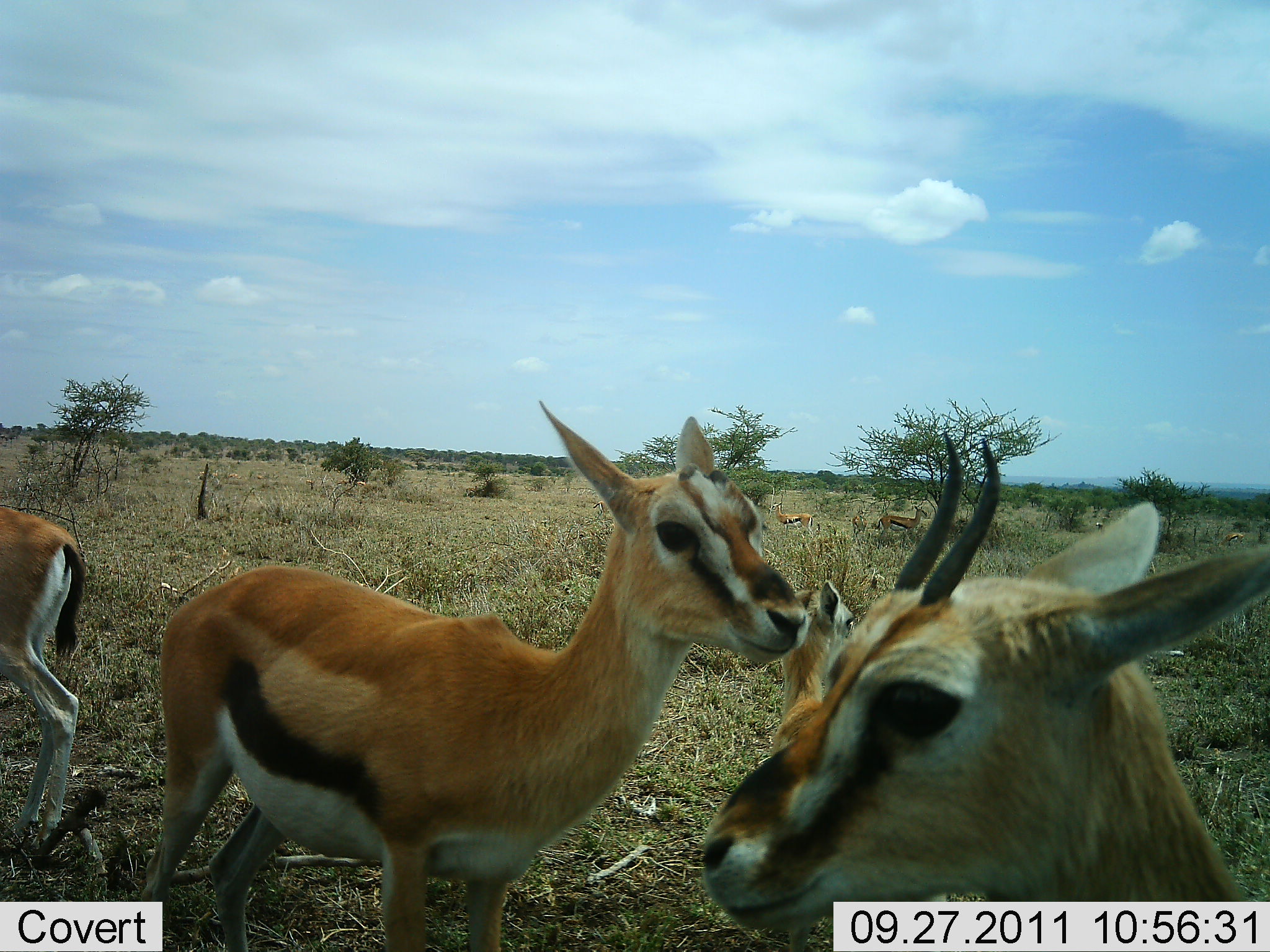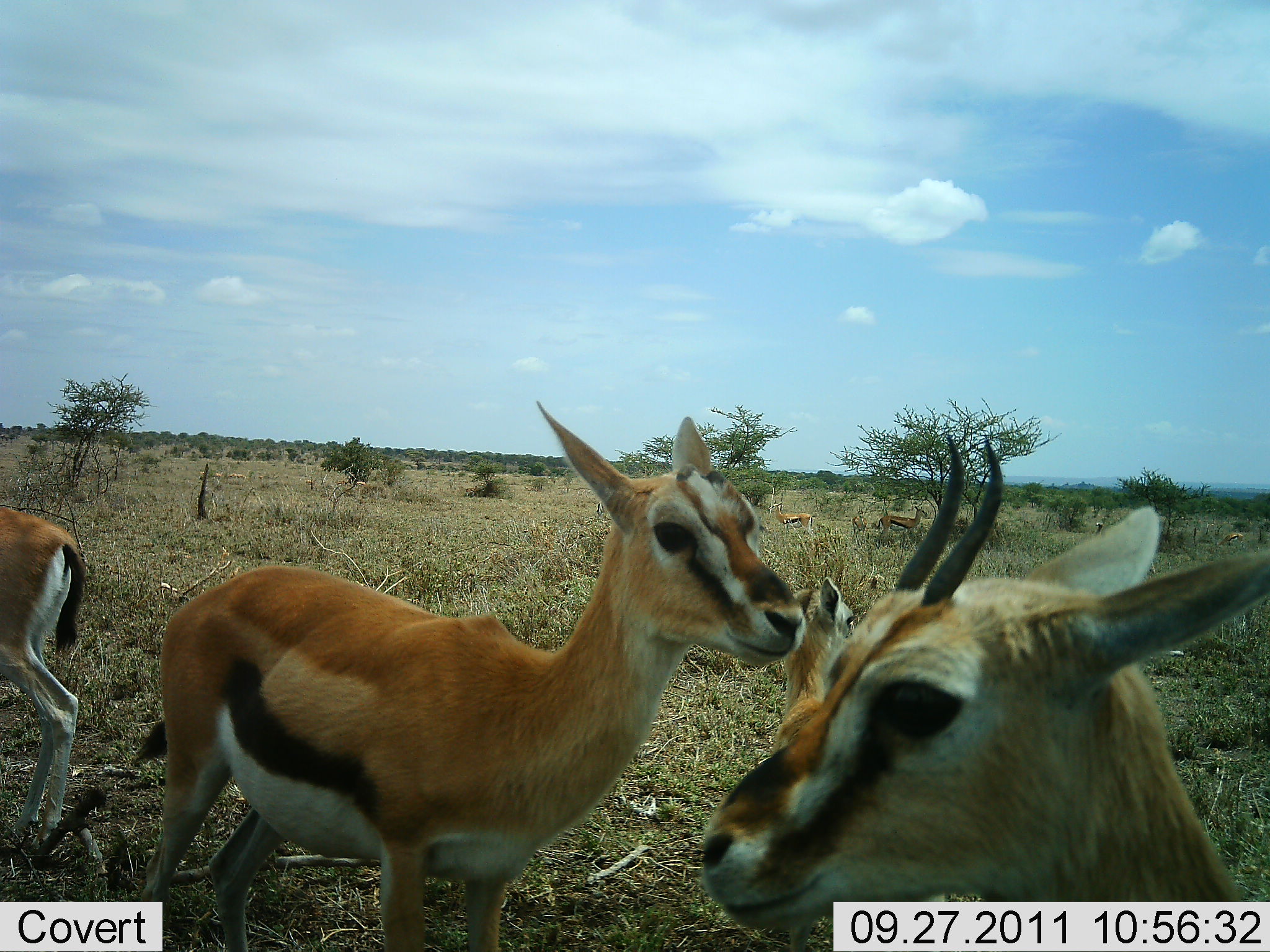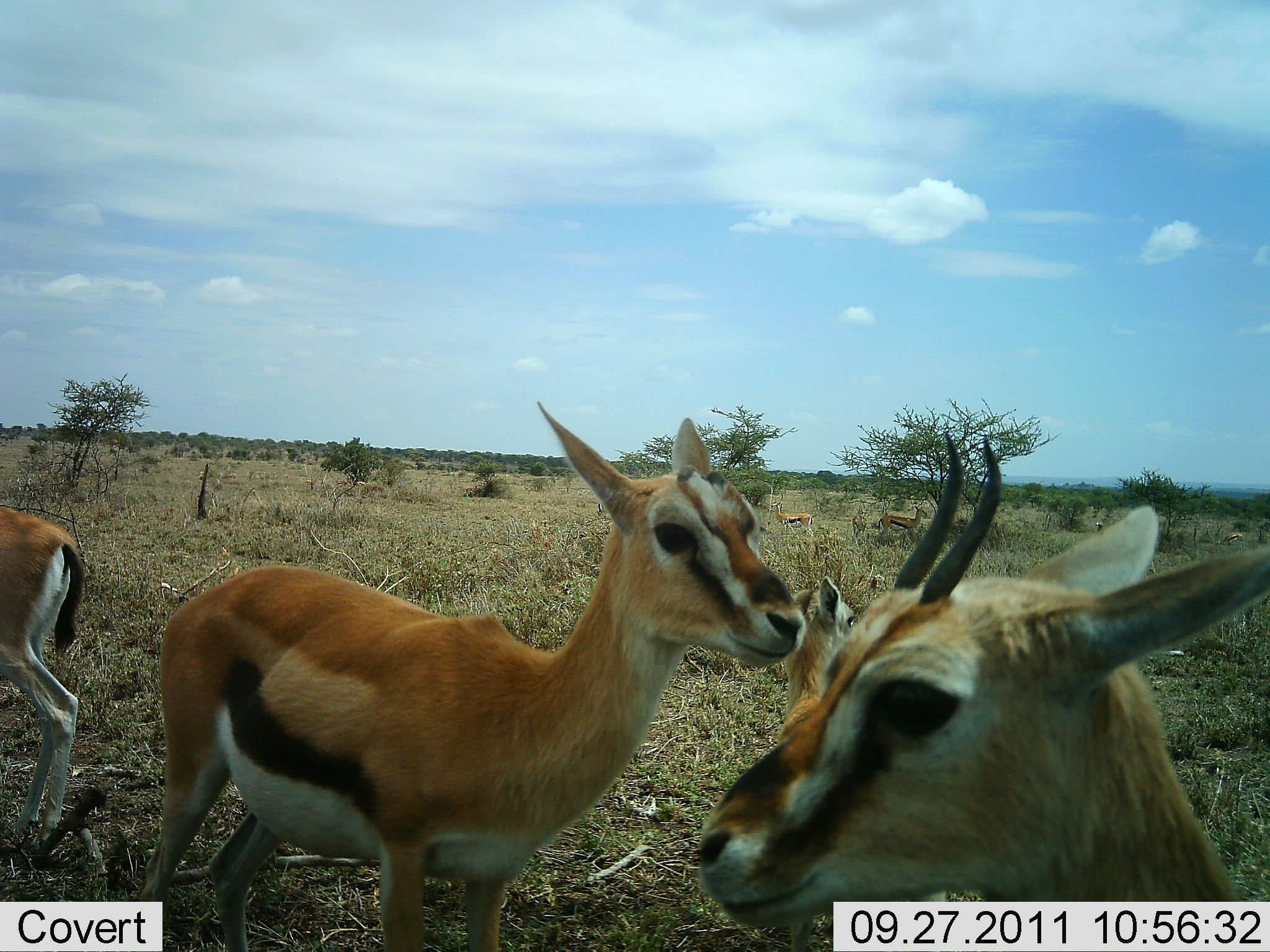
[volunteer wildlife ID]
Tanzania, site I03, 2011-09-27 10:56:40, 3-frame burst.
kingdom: Animalia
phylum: Chordata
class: Mammalia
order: Artiodactyla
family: Bovidae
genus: Eudorcas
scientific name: Eudorcas thomsonii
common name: thomson's gazelle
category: gazellethomsons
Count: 6.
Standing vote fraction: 92%.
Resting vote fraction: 8%.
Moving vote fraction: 17%.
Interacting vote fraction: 17%.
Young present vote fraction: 8%.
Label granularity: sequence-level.